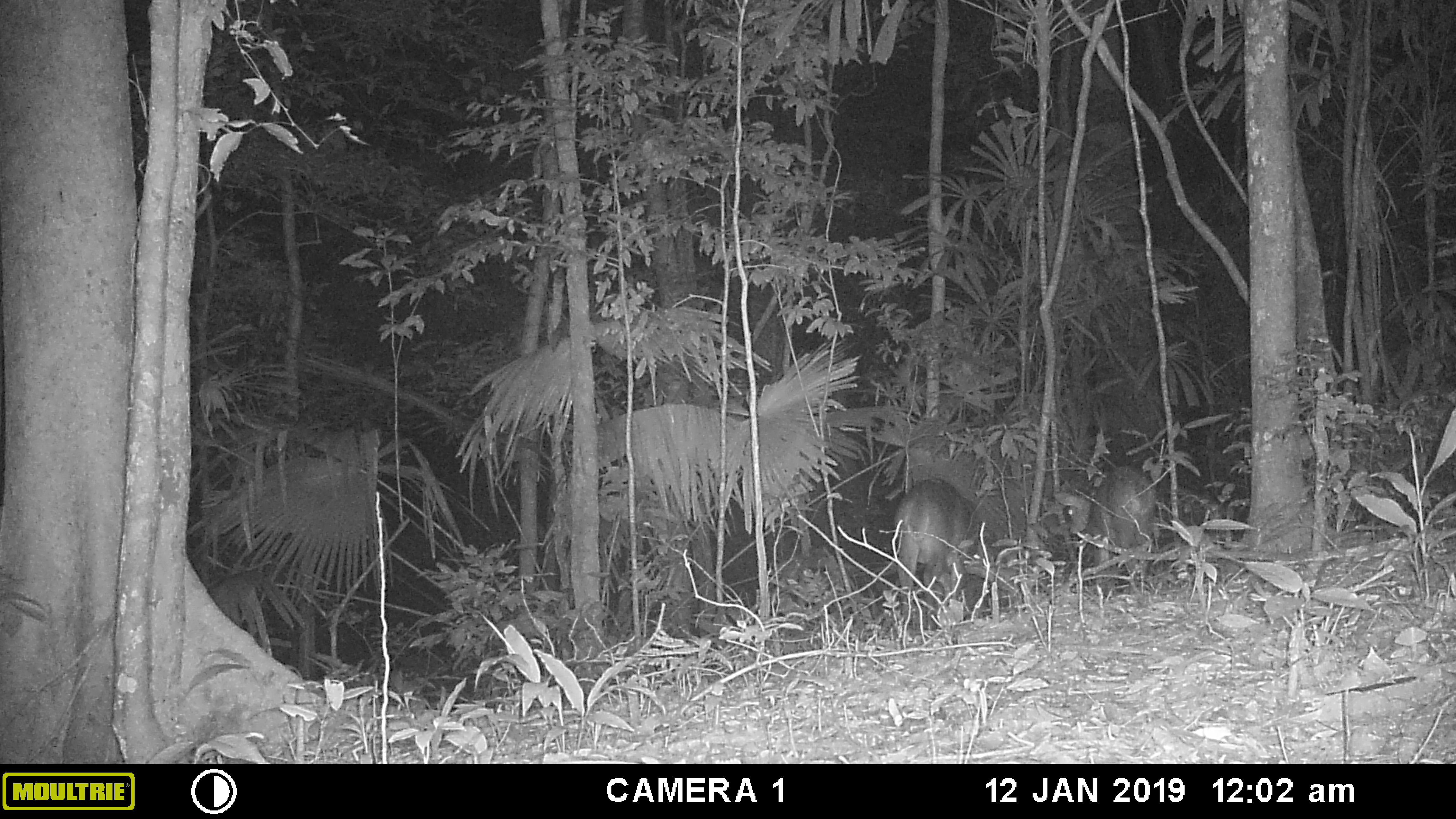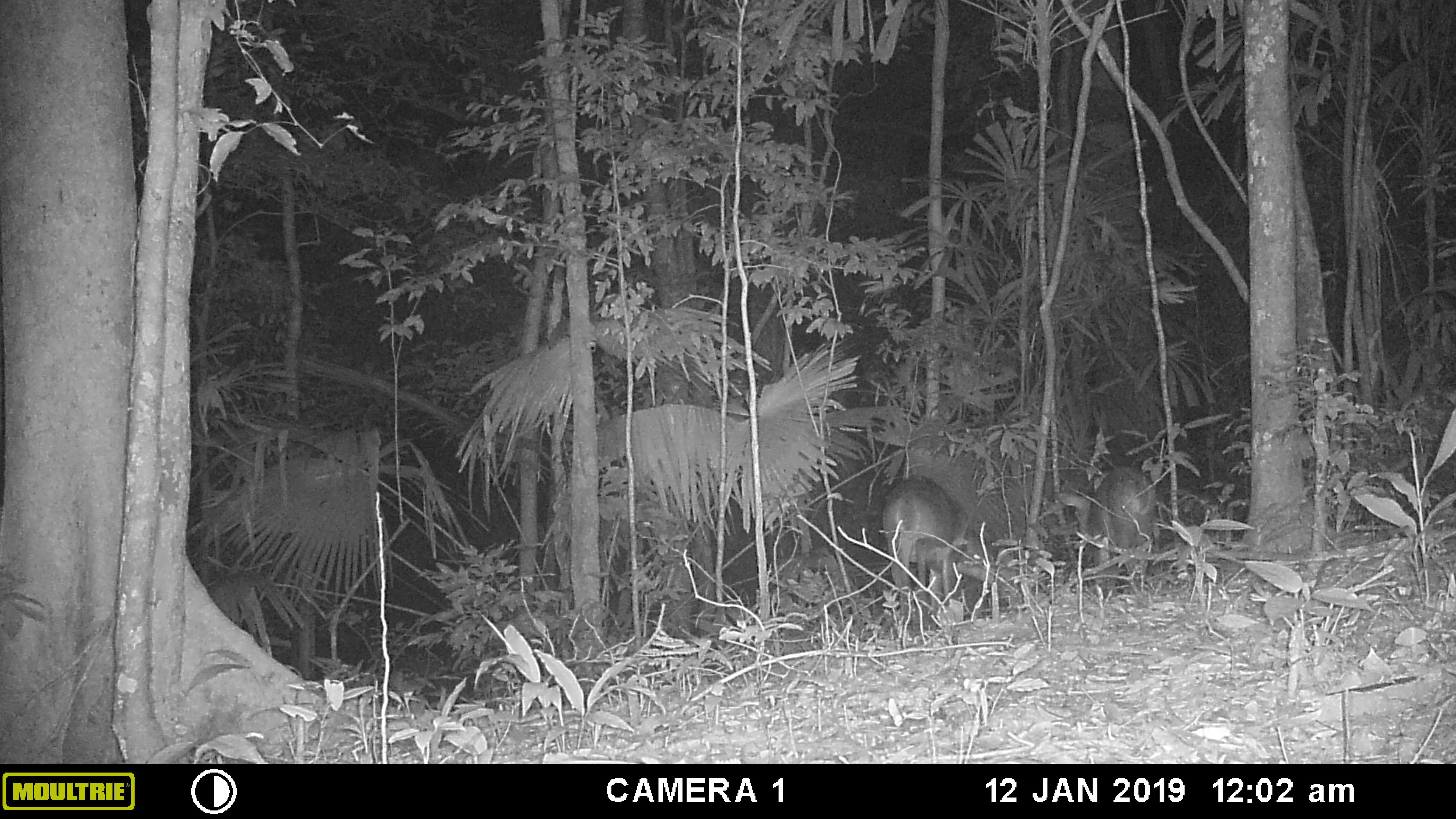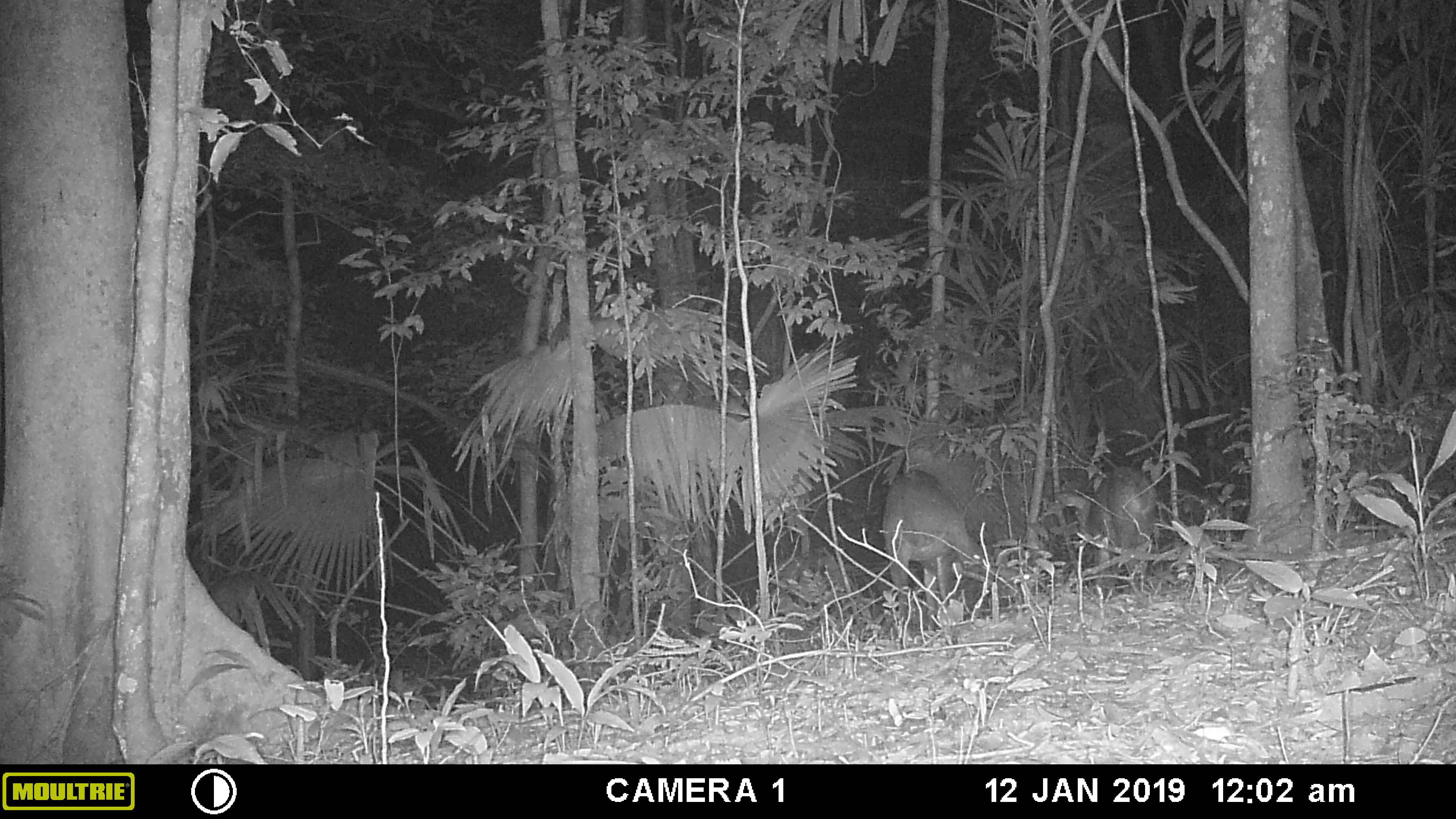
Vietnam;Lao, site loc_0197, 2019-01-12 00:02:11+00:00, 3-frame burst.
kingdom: Animalia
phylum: Chordata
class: Mammalia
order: Artiodactyla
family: Cervidae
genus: Muntiacus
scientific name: Muntiacus vuquangensis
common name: large-antlered muntjac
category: large antlered muntjac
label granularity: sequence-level